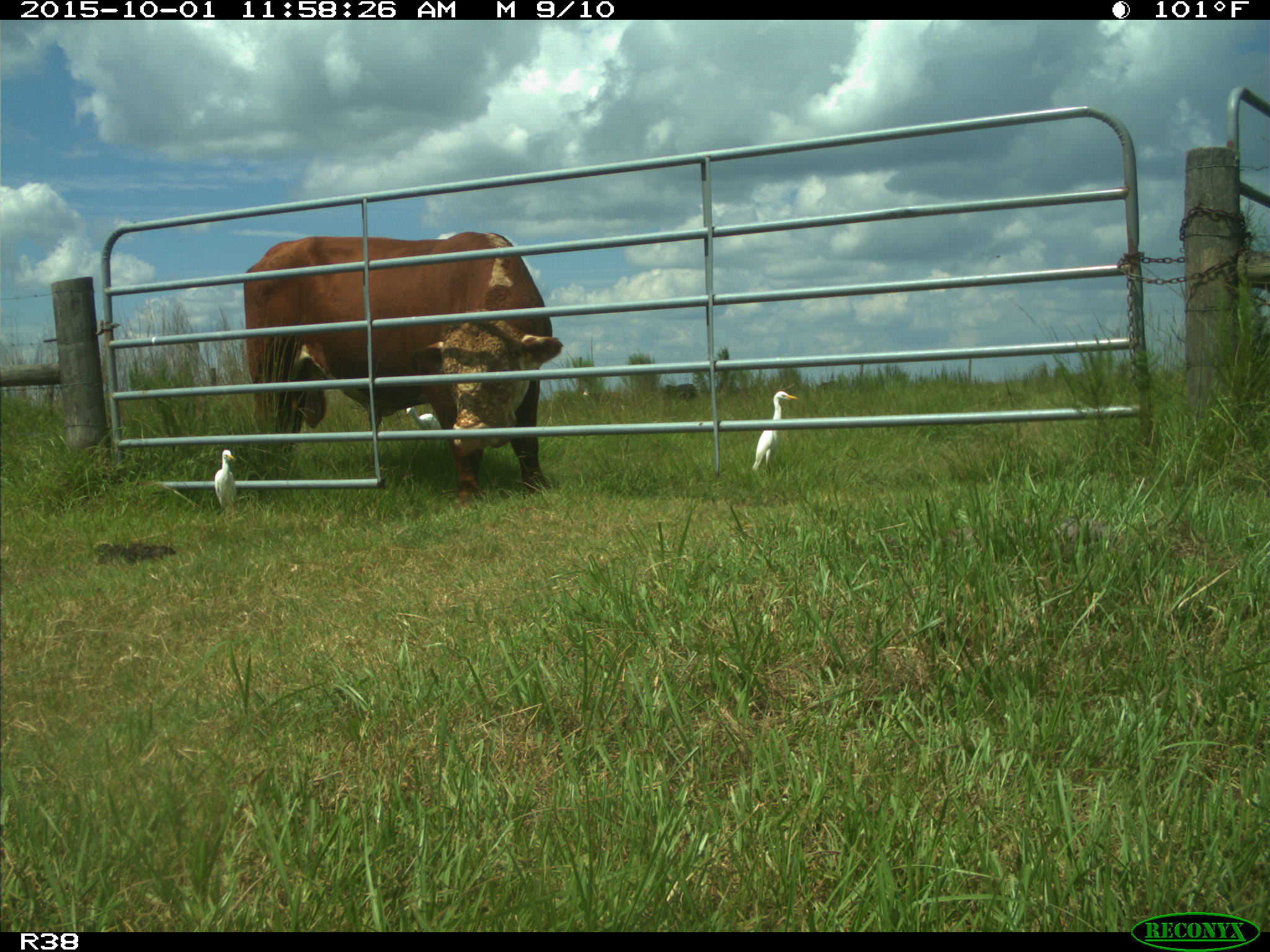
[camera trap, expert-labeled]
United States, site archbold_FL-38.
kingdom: Animalia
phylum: Chordata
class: Mammalia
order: Artiodactyla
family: Bovidae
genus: Bos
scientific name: Bos taurus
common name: domestic cow